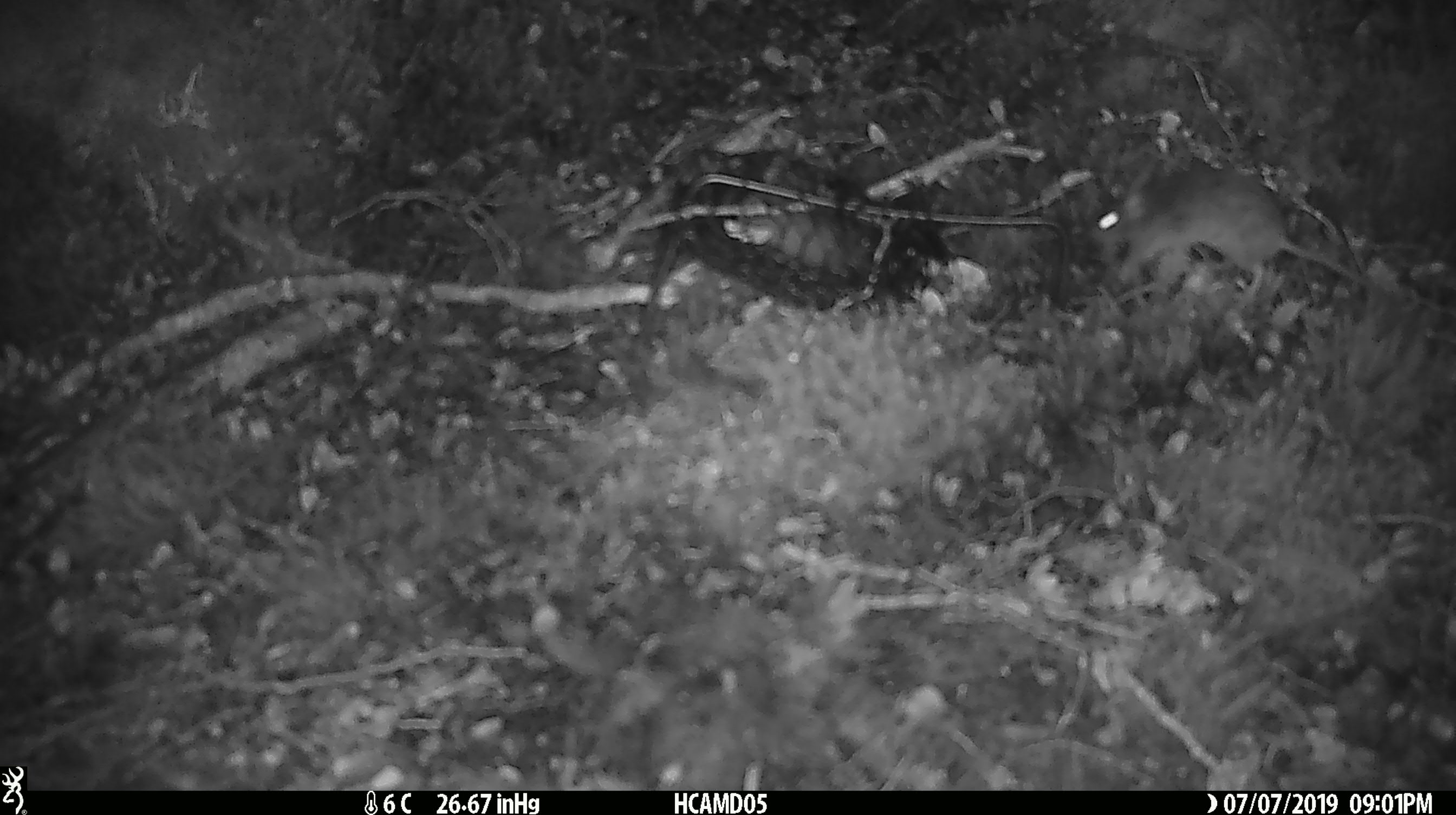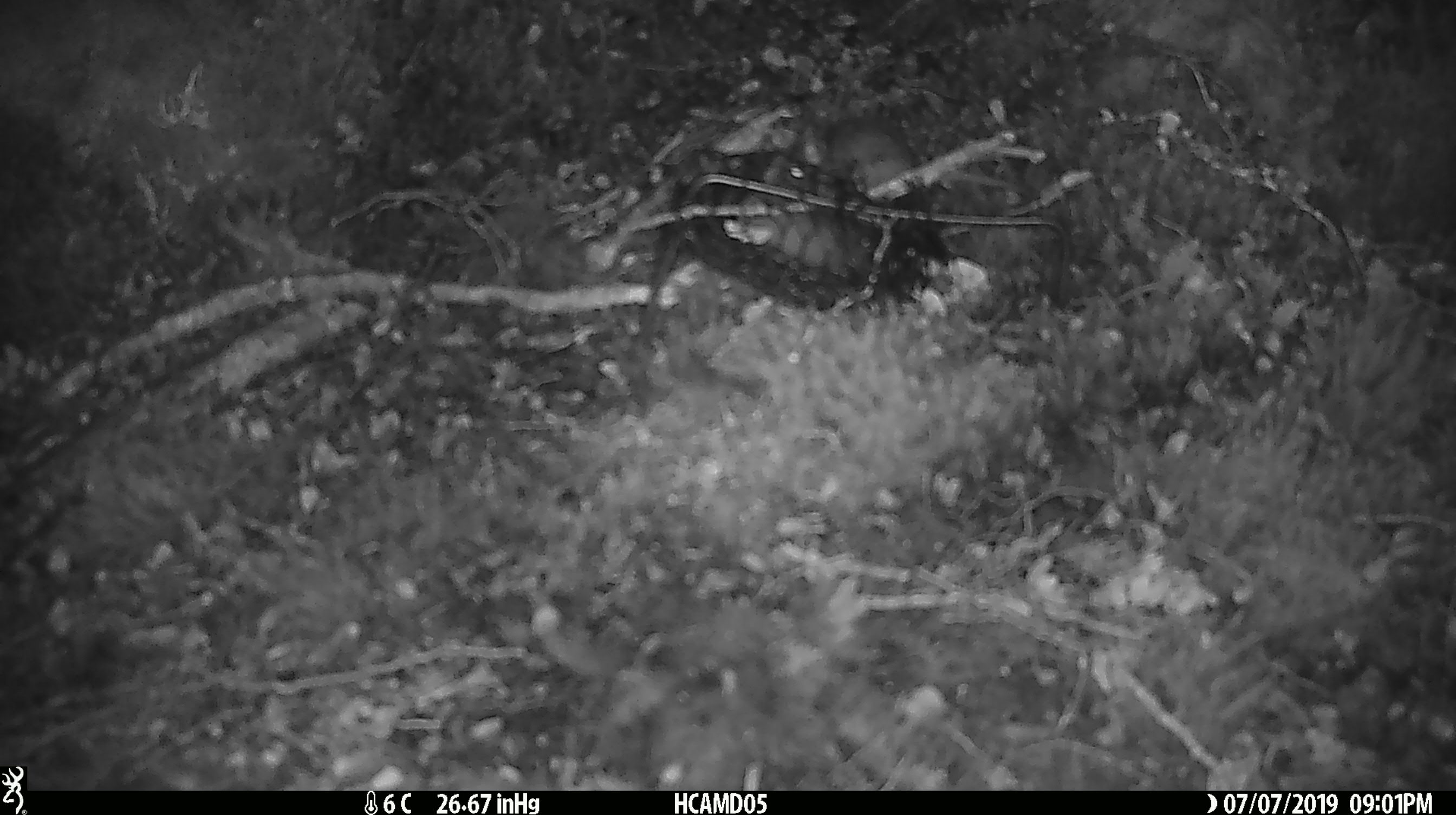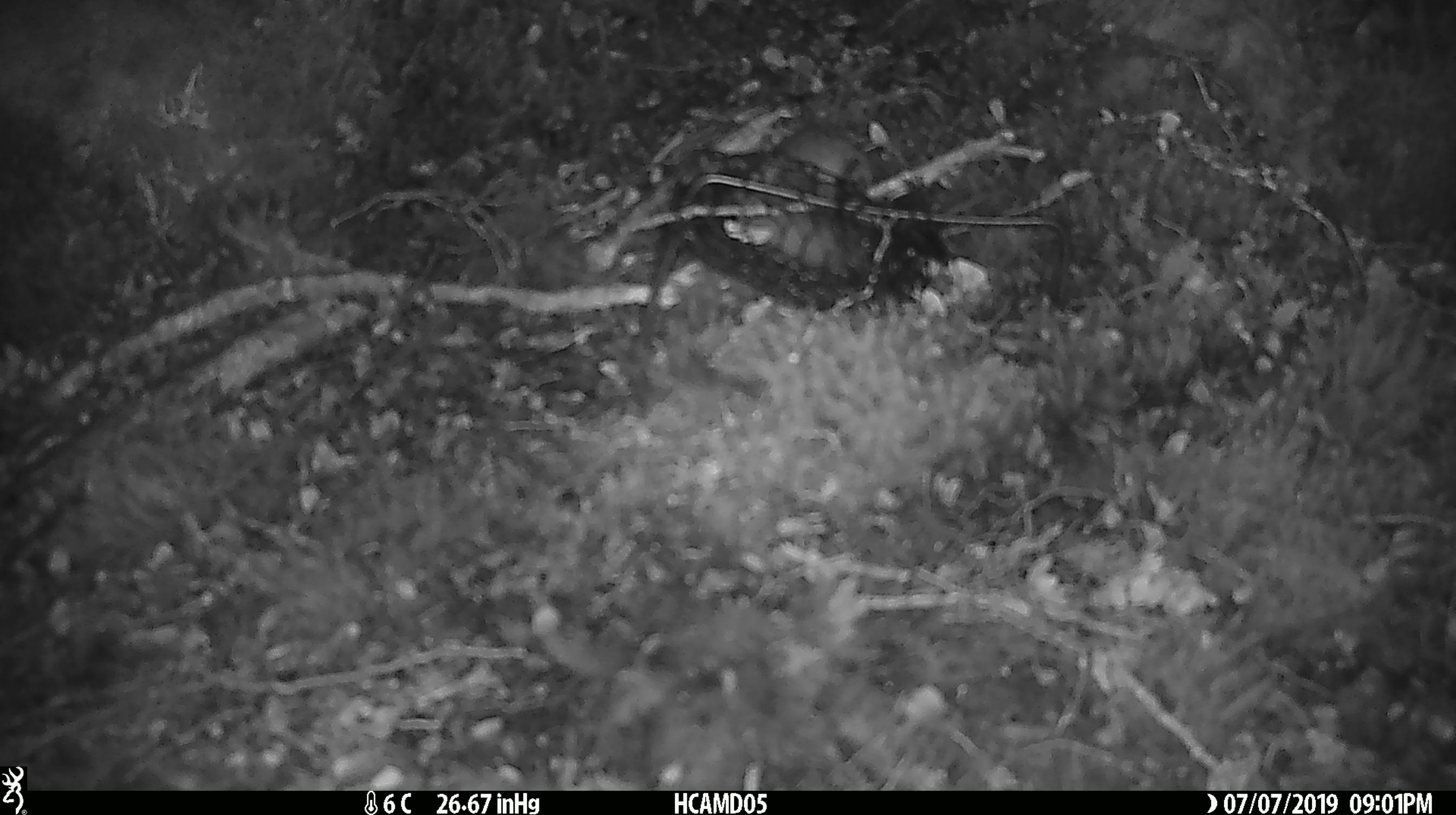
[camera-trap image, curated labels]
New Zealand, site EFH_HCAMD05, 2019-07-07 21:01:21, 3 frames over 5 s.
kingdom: Animalia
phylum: Chordata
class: Mammalia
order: Rodentia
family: Muridae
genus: Mus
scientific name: Mus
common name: mouse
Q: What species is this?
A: Mouse (Mus).